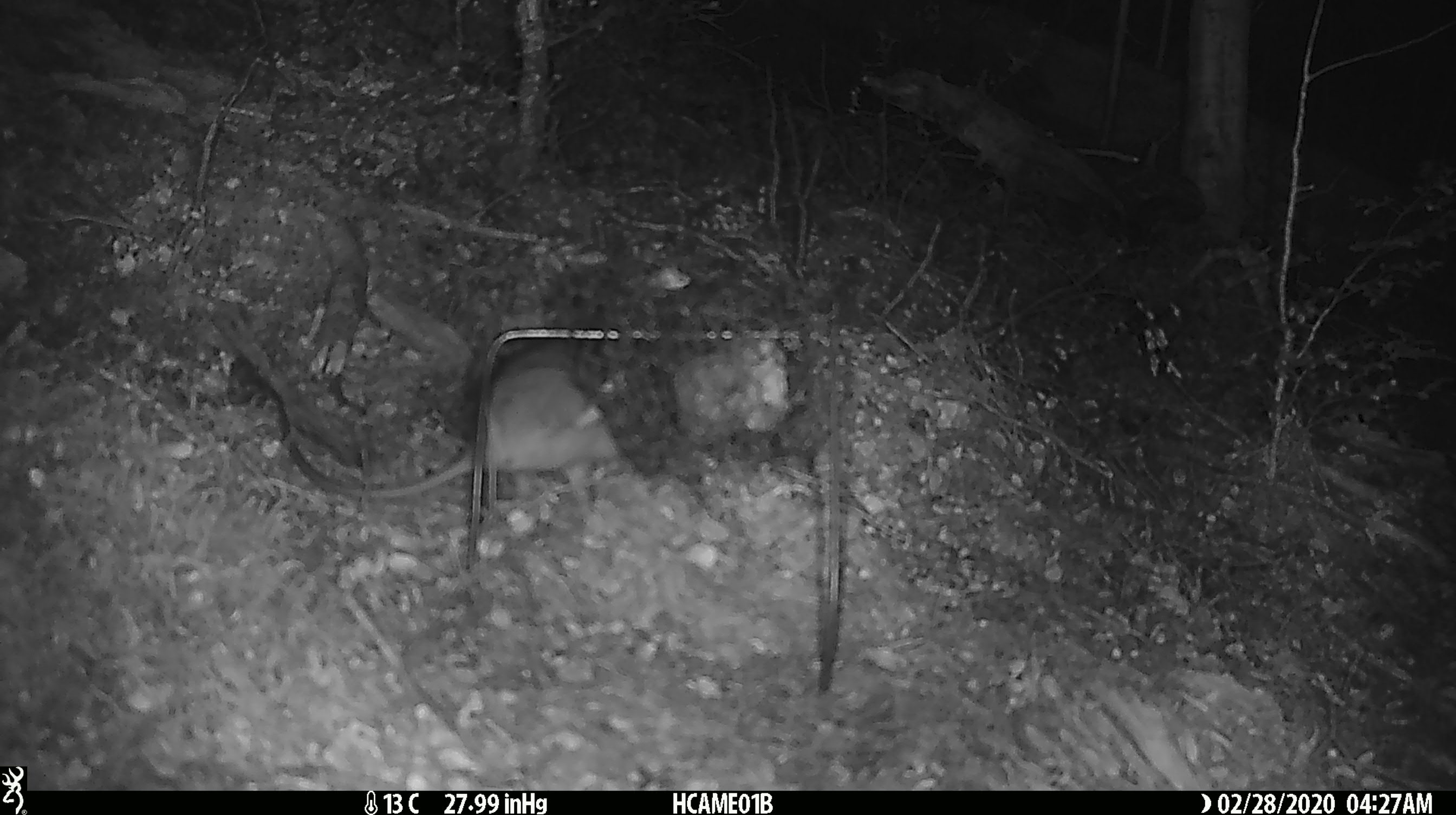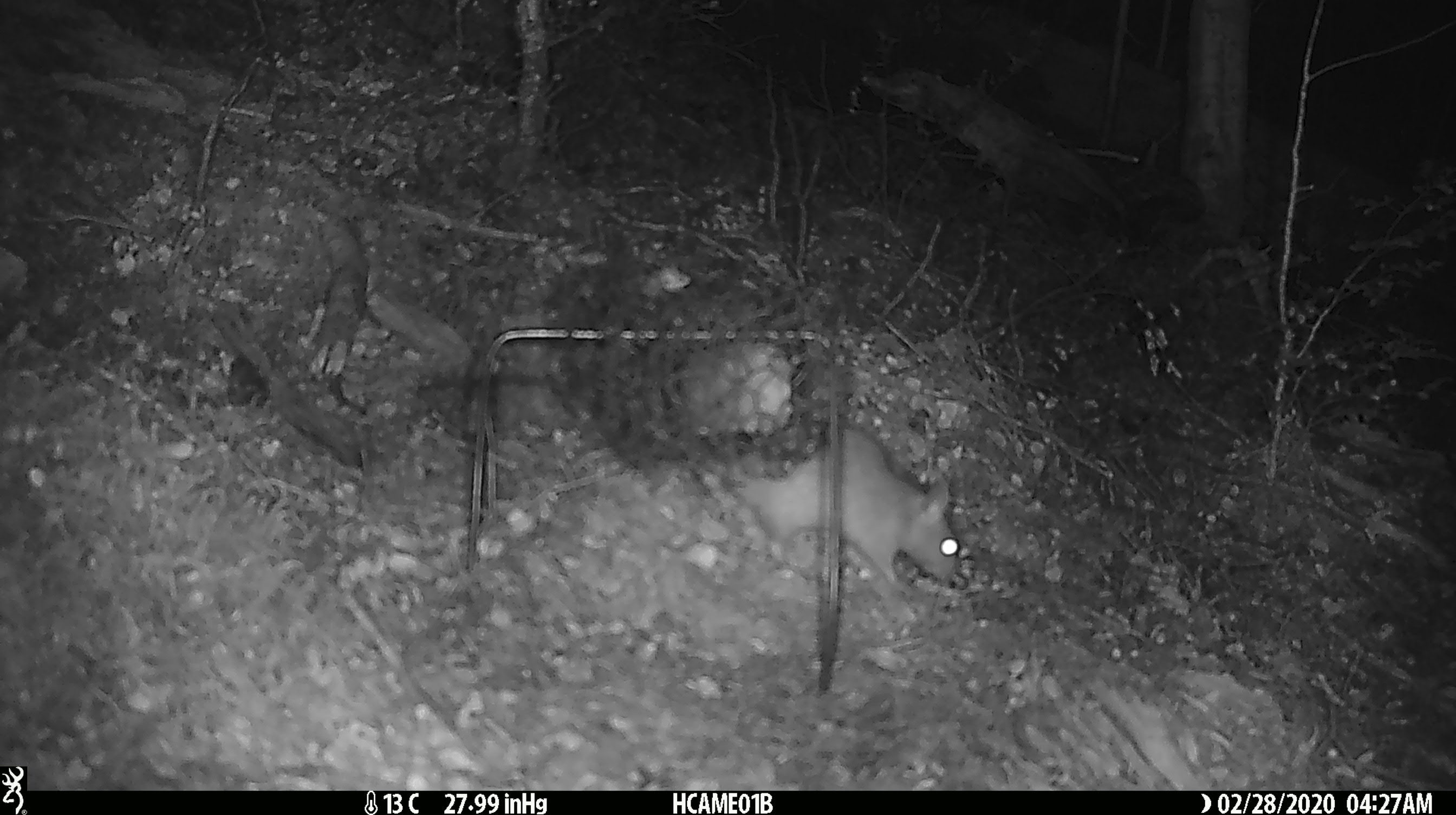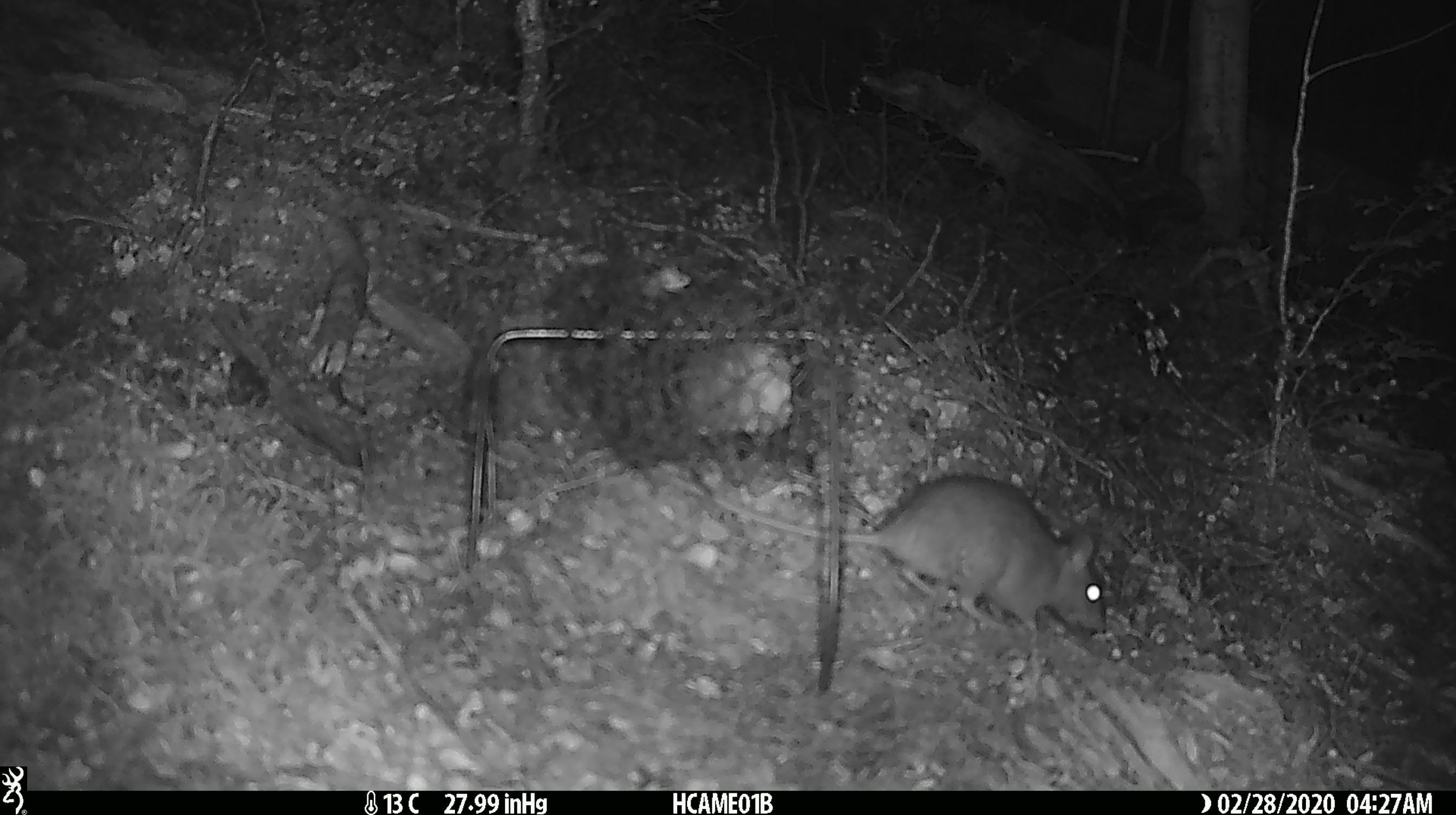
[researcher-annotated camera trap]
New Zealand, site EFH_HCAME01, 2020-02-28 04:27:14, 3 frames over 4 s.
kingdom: Animalia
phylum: Chordata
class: Mammalia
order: Rodentia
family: Muridae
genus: Rattus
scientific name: Rattus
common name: rat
Rat (Rattus).